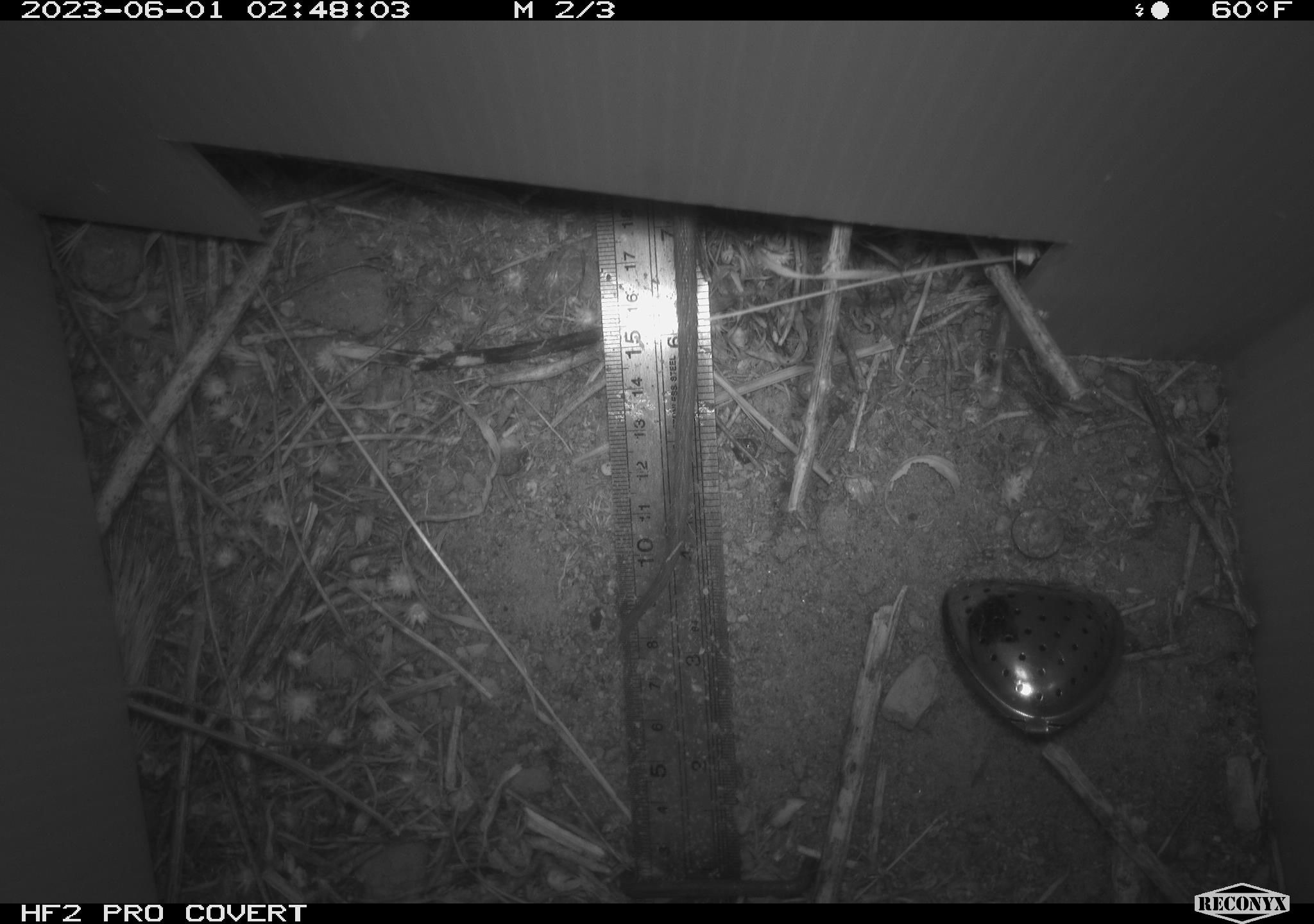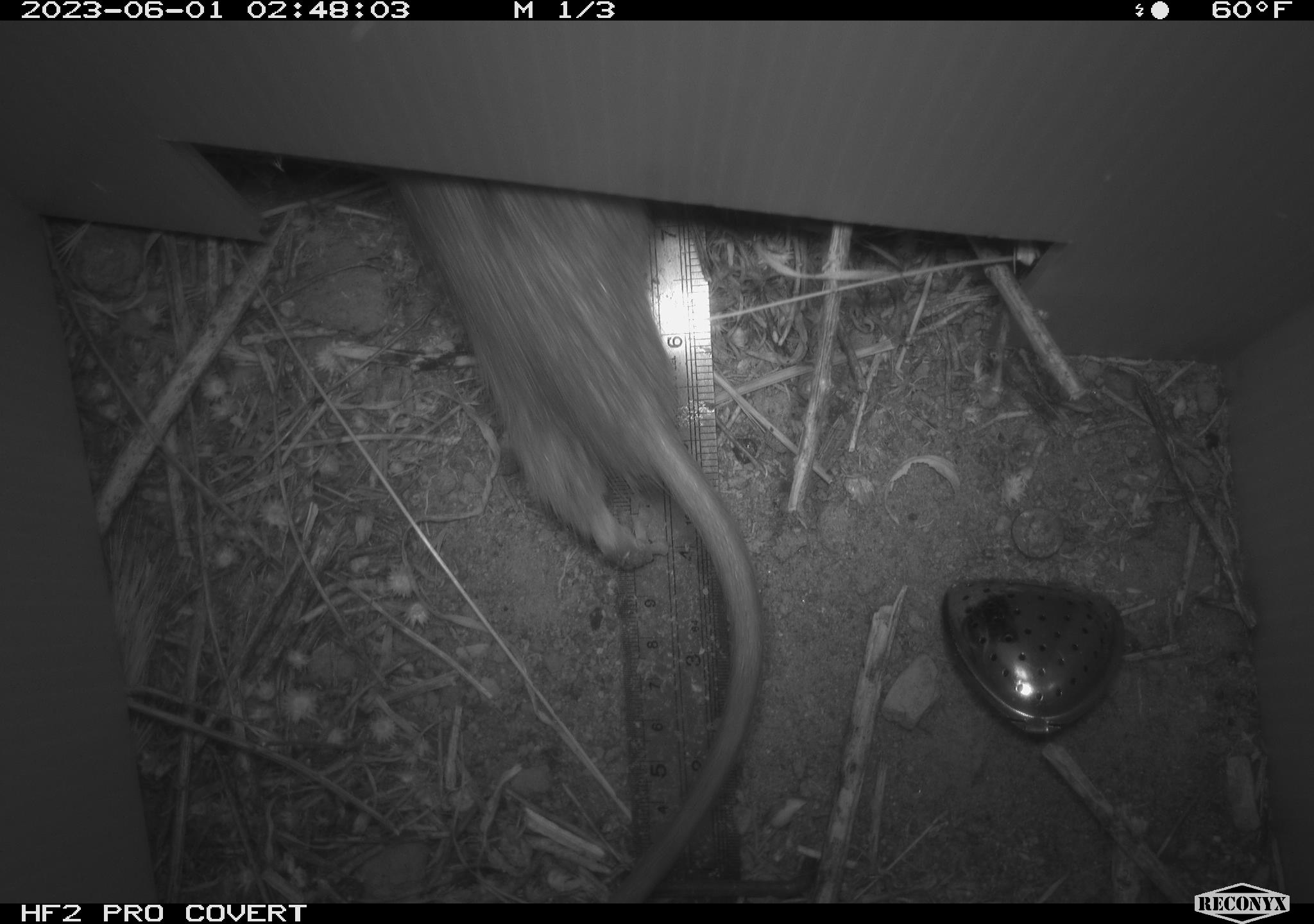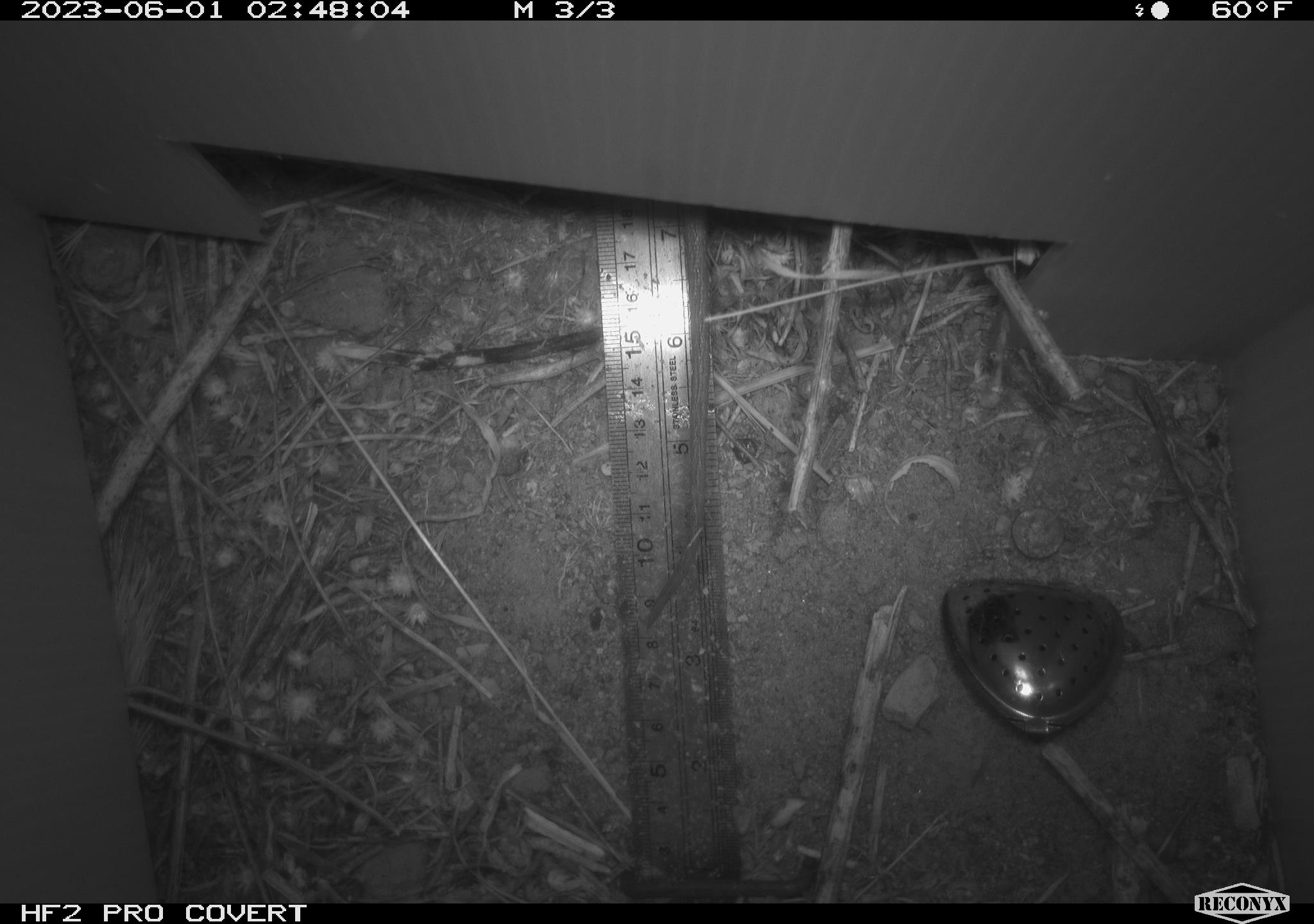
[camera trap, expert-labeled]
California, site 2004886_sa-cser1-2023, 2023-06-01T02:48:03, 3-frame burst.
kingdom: Animalia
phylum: Chordata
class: Mammalia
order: Rodentia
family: Muridae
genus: Rattus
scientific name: Rattus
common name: rat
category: rattus species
Rattus species (rat) (Rattus).